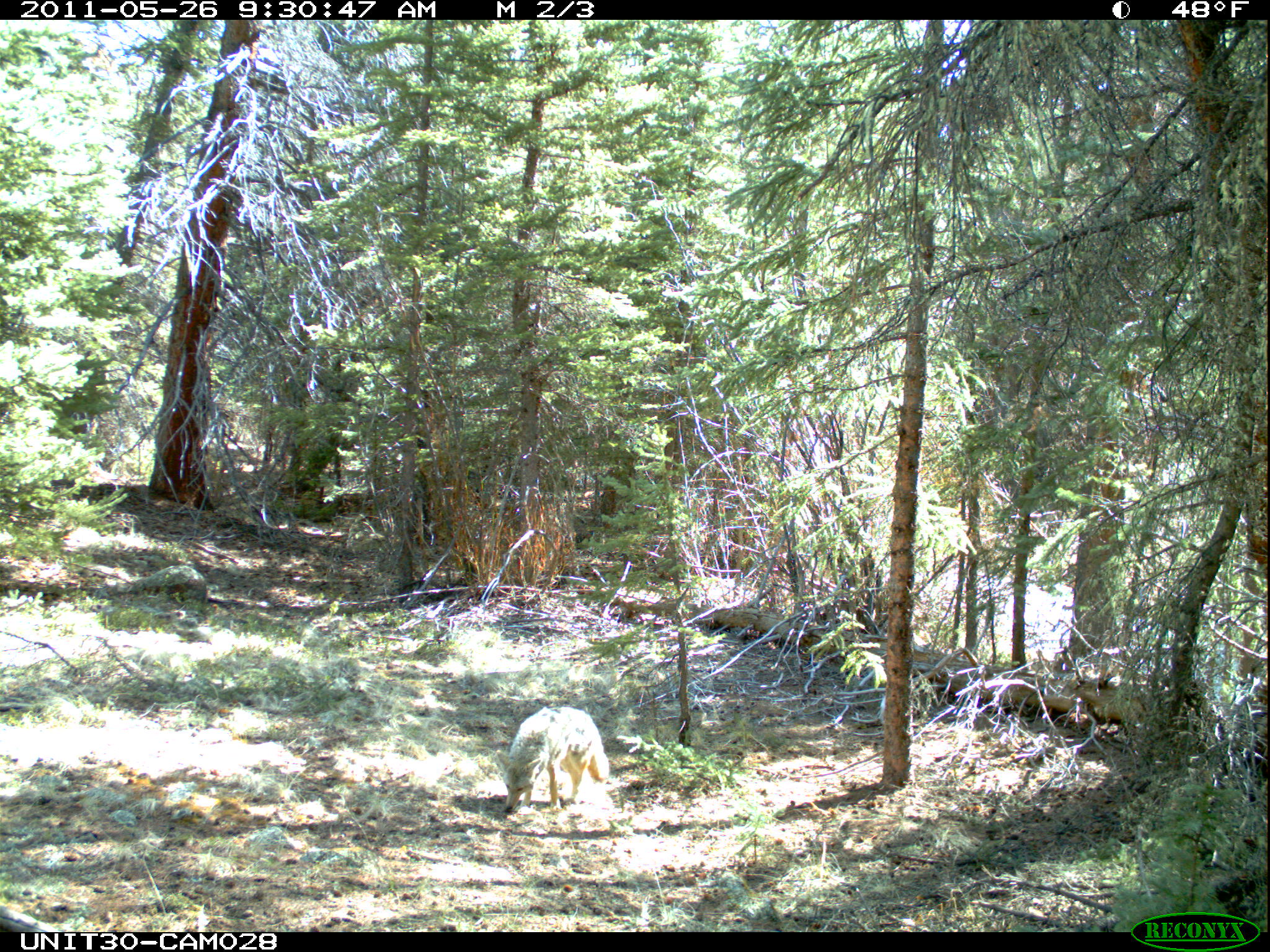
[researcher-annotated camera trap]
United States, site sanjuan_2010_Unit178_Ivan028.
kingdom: Animalia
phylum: Chordata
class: Mammalia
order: Carnivora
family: Canidae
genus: Canis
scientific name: Canis latrans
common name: coyote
Canis latrans (coyote).